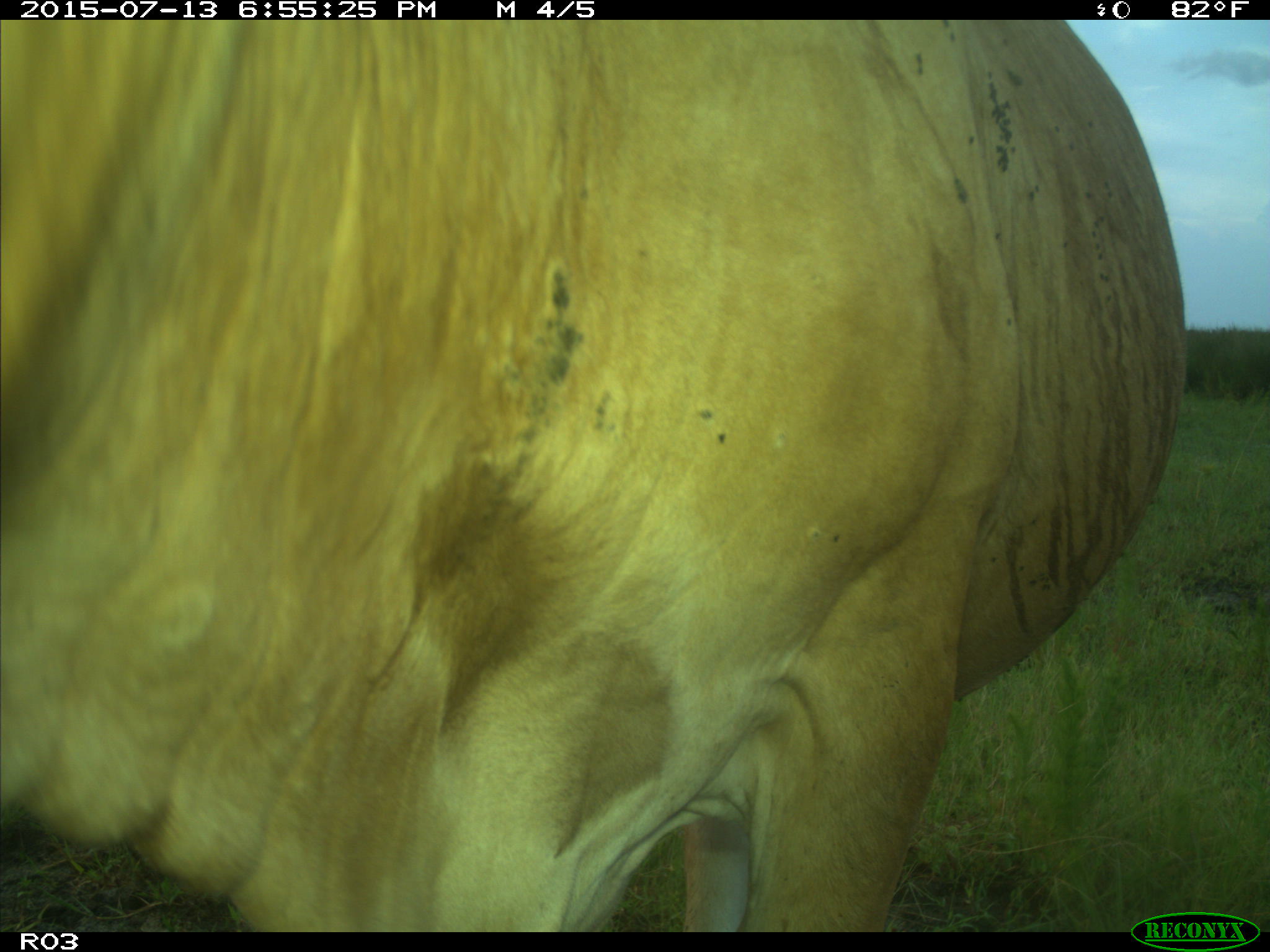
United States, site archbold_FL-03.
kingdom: Animalia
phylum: Chordata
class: Mammalia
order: Artiodactyla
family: Bovidae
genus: Bos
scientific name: Bos taurus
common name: domestic cow